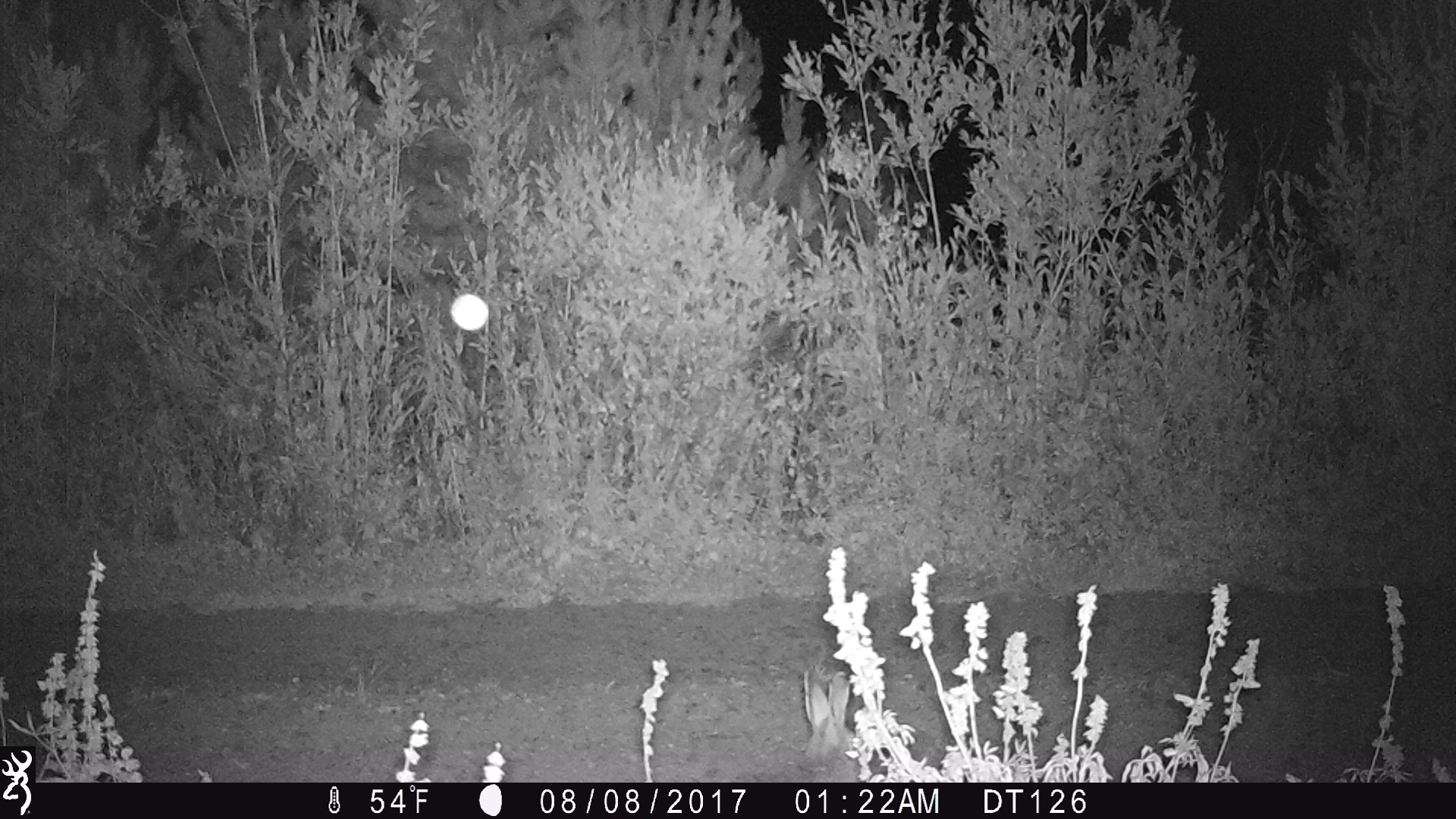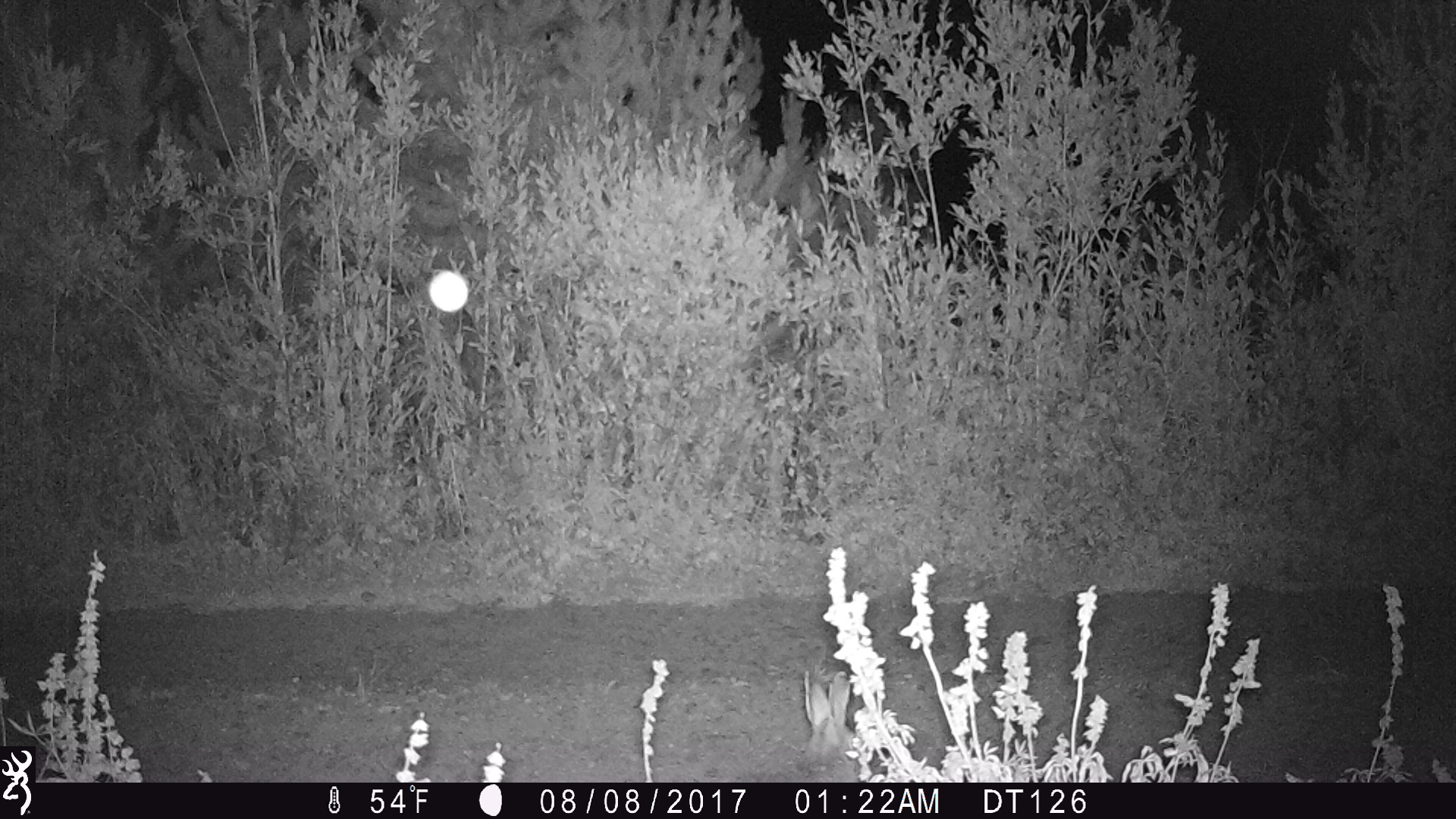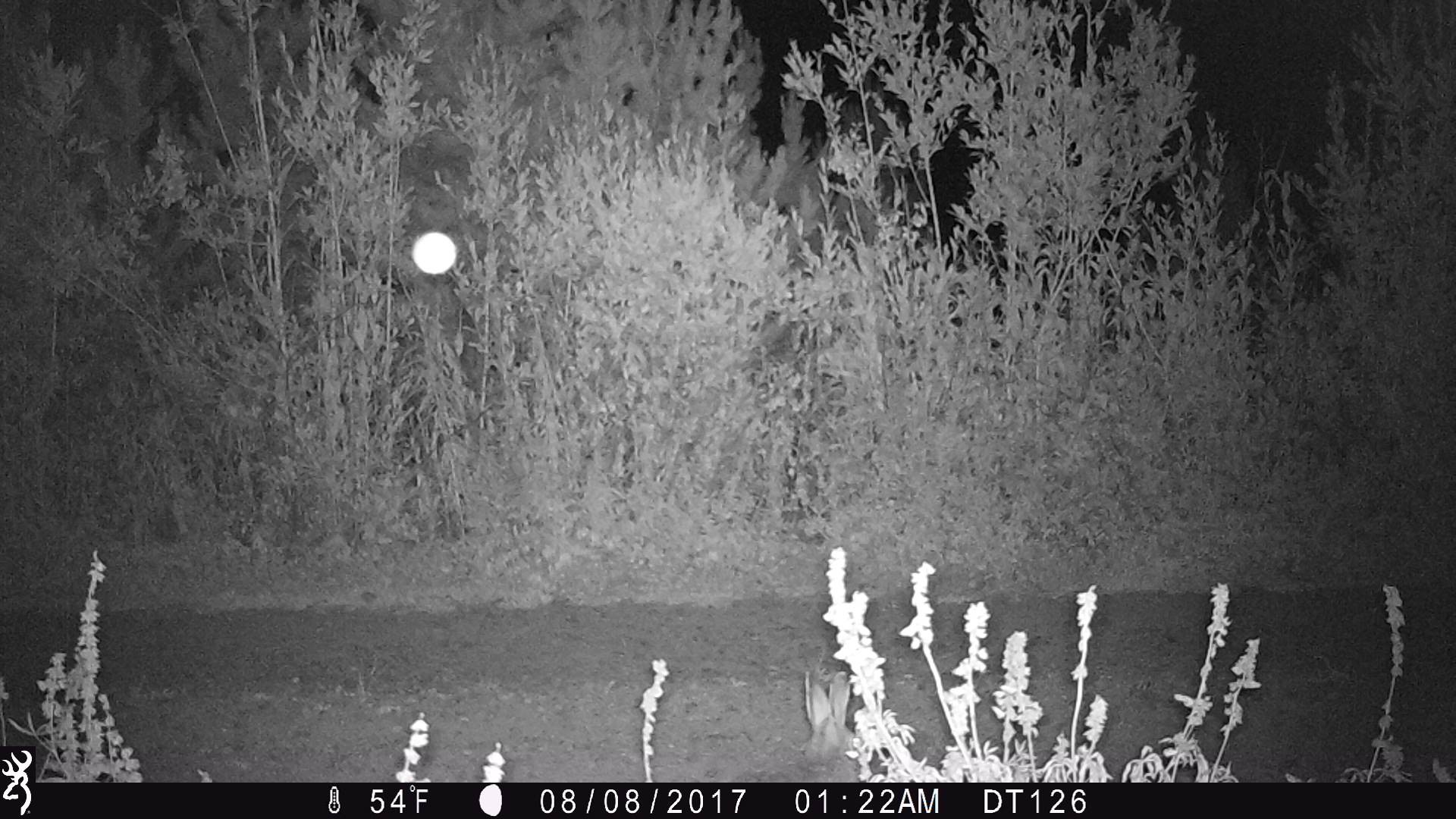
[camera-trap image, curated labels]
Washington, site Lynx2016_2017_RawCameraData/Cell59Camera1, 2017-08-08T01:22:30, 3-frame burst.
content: unidentified animal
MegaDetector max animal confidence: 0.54